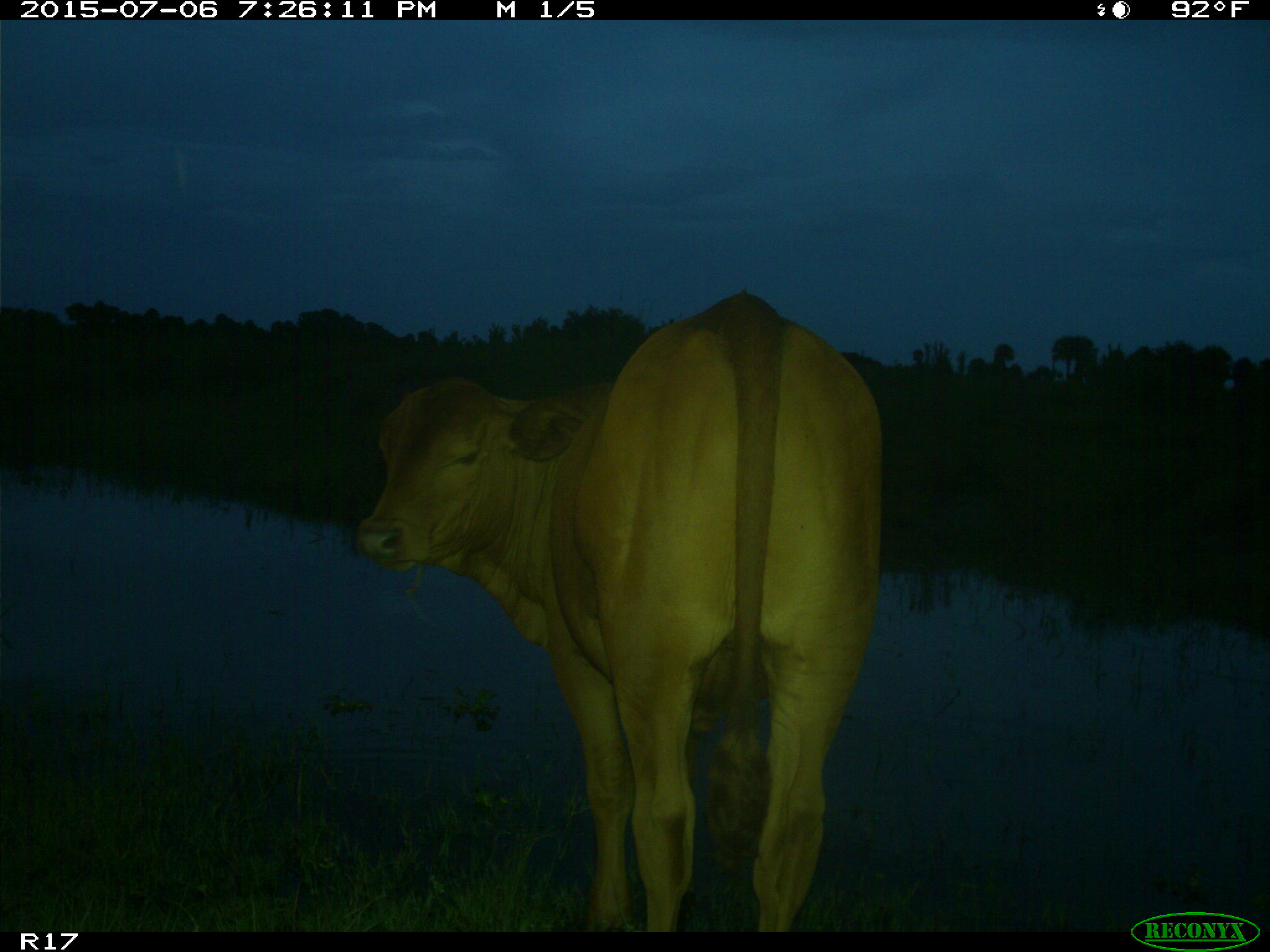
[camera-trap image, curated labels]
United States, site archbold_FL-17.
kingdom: Animalia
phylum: Chordata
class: Mammalia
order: Artiodactyla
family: Bovidae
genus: Bos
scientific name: Bos taurus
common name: domestic cow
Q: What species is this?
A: Bos taurus (domestic cow).